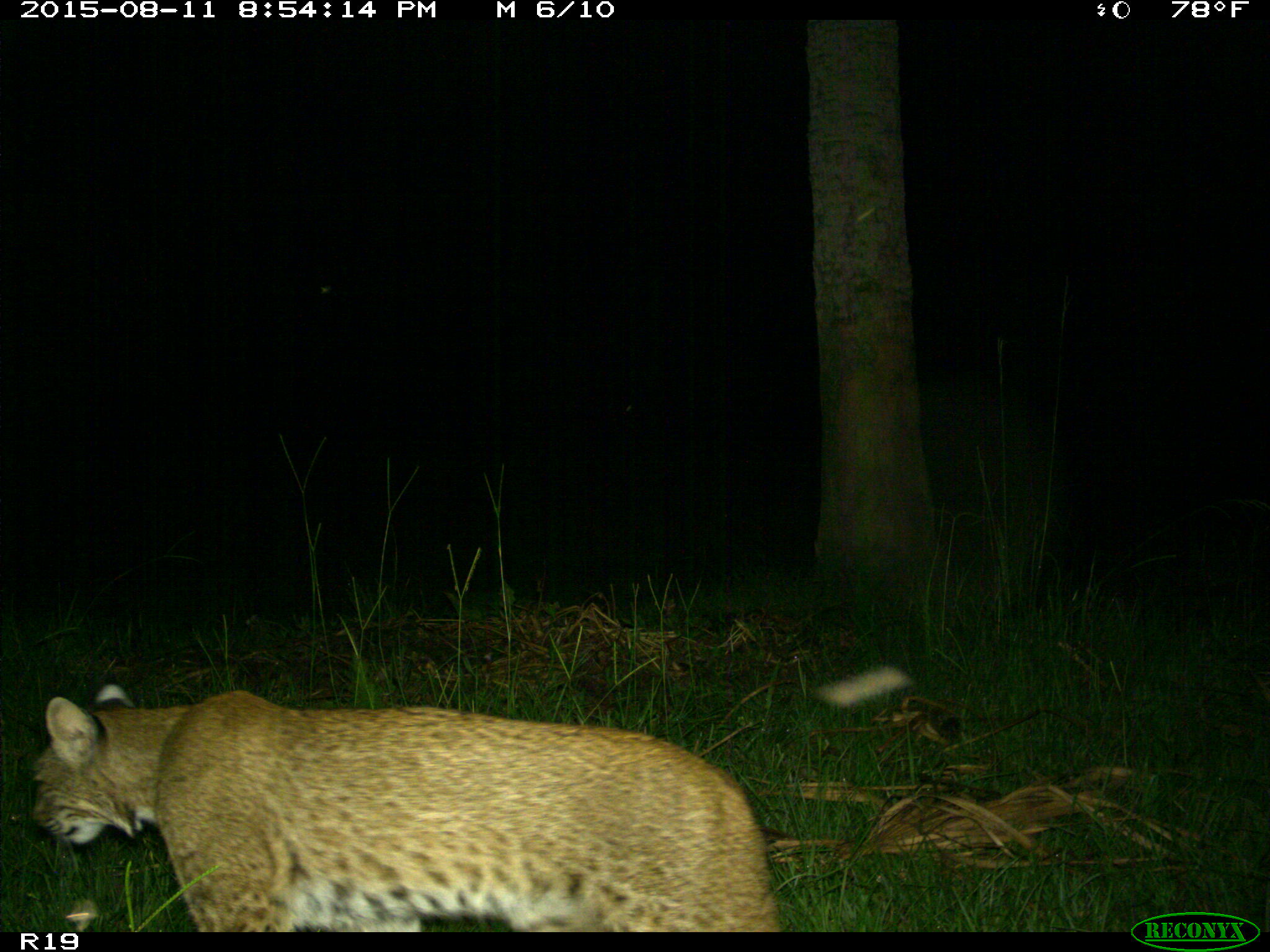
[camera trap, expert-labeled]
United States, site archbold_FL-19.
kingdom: Animalia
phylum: Chordata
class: Mammalia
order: Carnivora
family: Felidae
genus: Lynx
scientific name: Lynx rufus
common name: bobcat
Lynx rufus (bobcat).